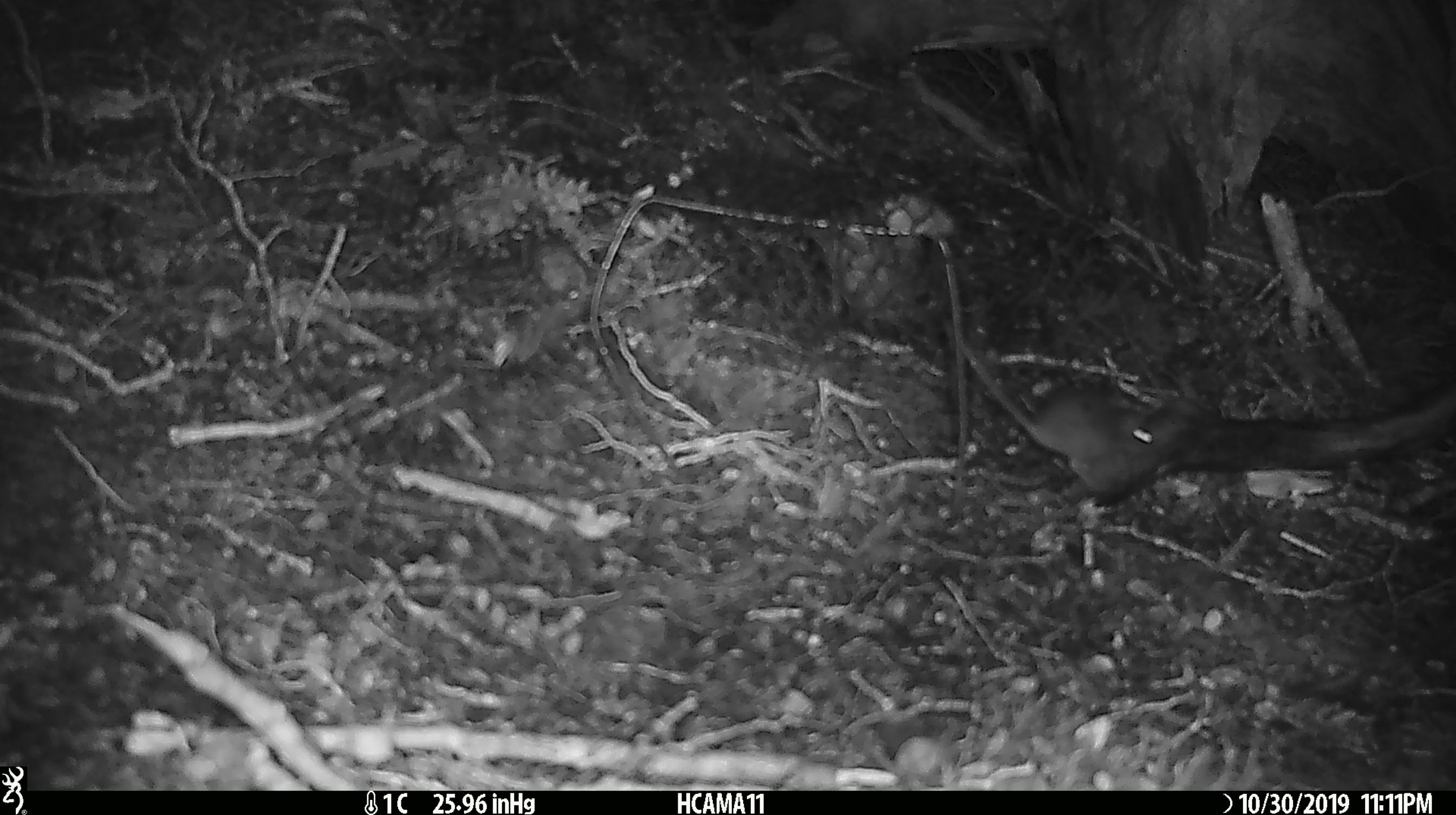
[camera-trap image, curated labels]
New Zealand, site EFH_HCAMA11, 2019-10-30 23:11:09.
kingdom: Animalia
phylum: Chordata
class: Mammalia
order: Rodentia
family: Muridae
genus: Mus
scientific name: Mus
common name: mouse